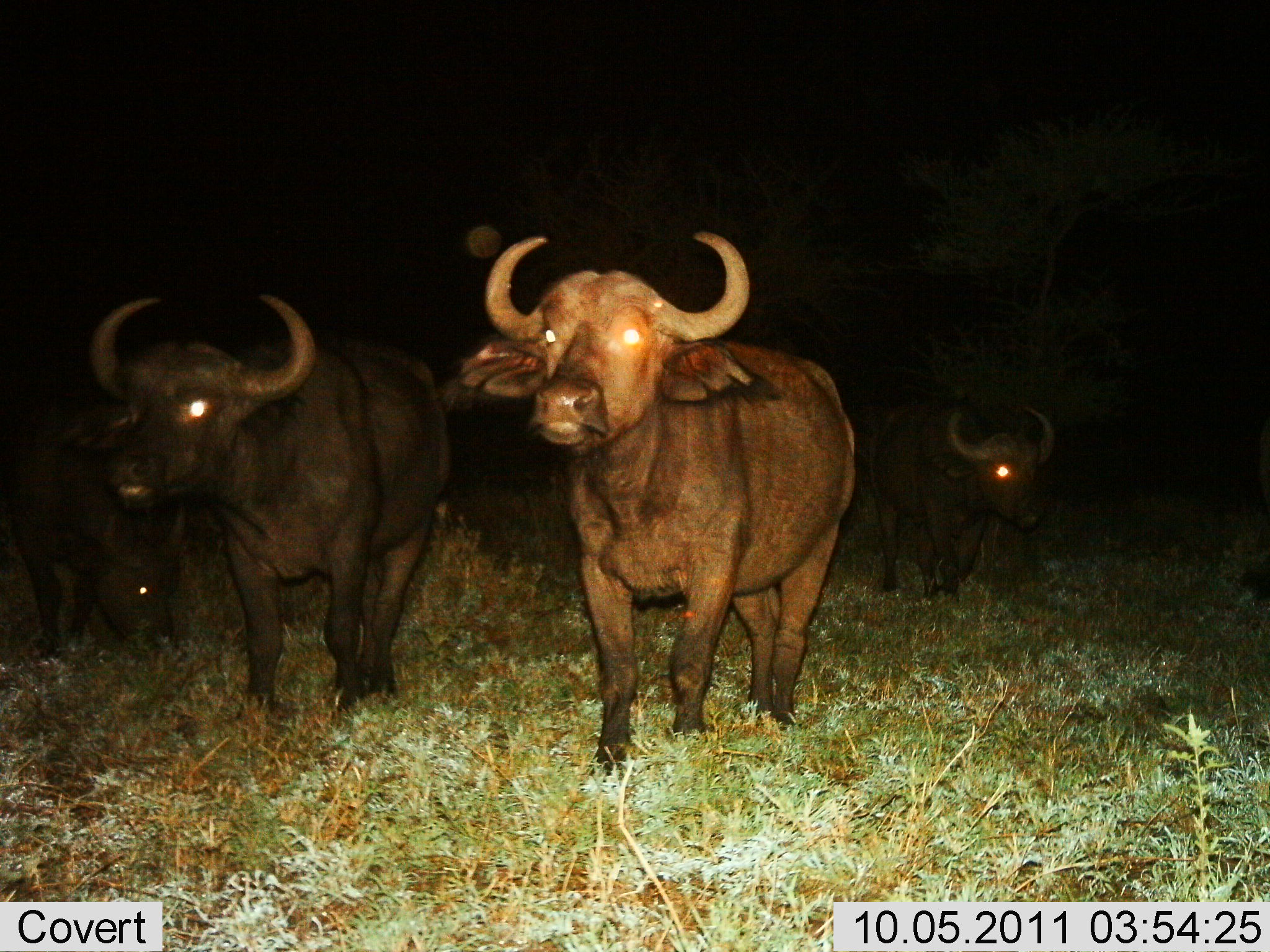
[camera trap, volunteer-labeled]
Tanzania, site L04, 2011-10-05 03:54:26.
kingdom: Animalia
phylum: Chordata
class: Mammalia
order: Artiodactyla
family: Bovidae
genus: Syncerus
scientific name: Syncerus caffer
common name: cape buffalo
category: buffalo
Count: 4.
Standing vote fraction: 47%.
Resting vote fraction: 0%.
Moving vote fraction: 71%.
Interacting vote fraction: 0%.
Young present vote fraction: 6%.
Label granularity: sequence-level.